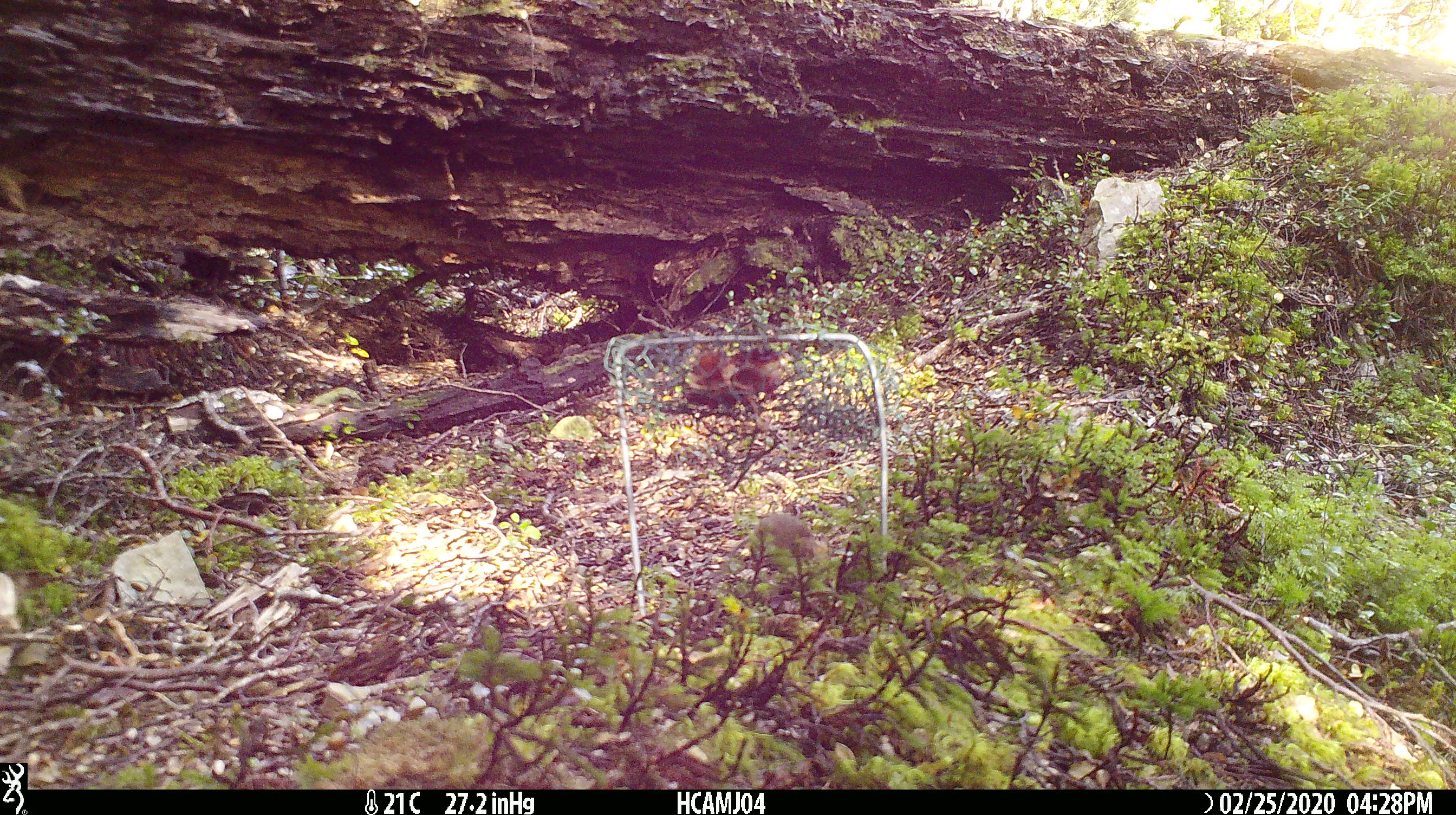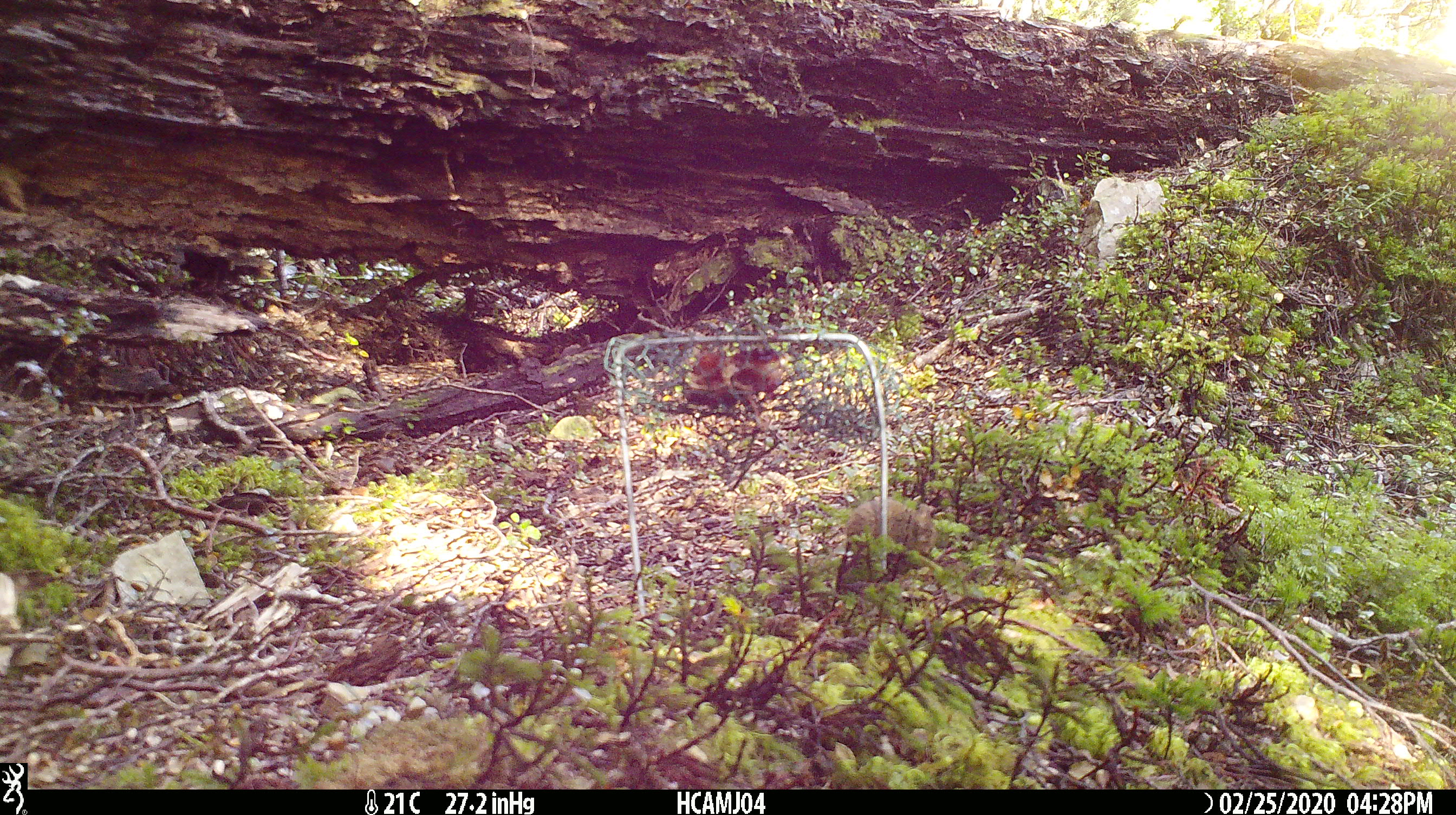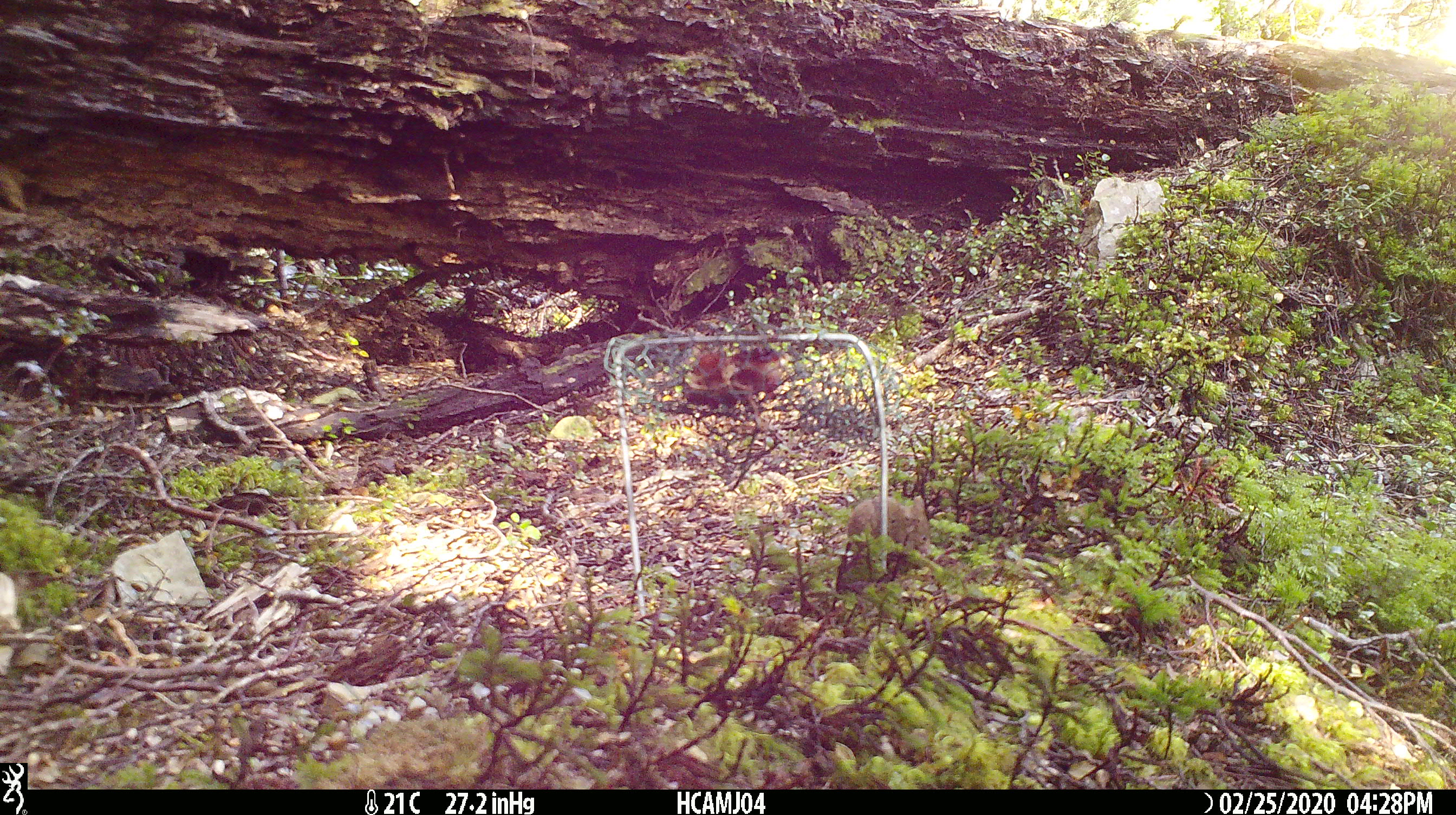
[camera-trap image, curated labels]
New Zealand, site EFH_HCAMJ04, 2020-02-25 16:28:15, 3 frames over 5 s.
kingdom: Animalia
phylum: Chordata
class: Mammalia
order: Rodentia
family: Muridae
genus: Mus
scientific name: Mus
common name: mouse